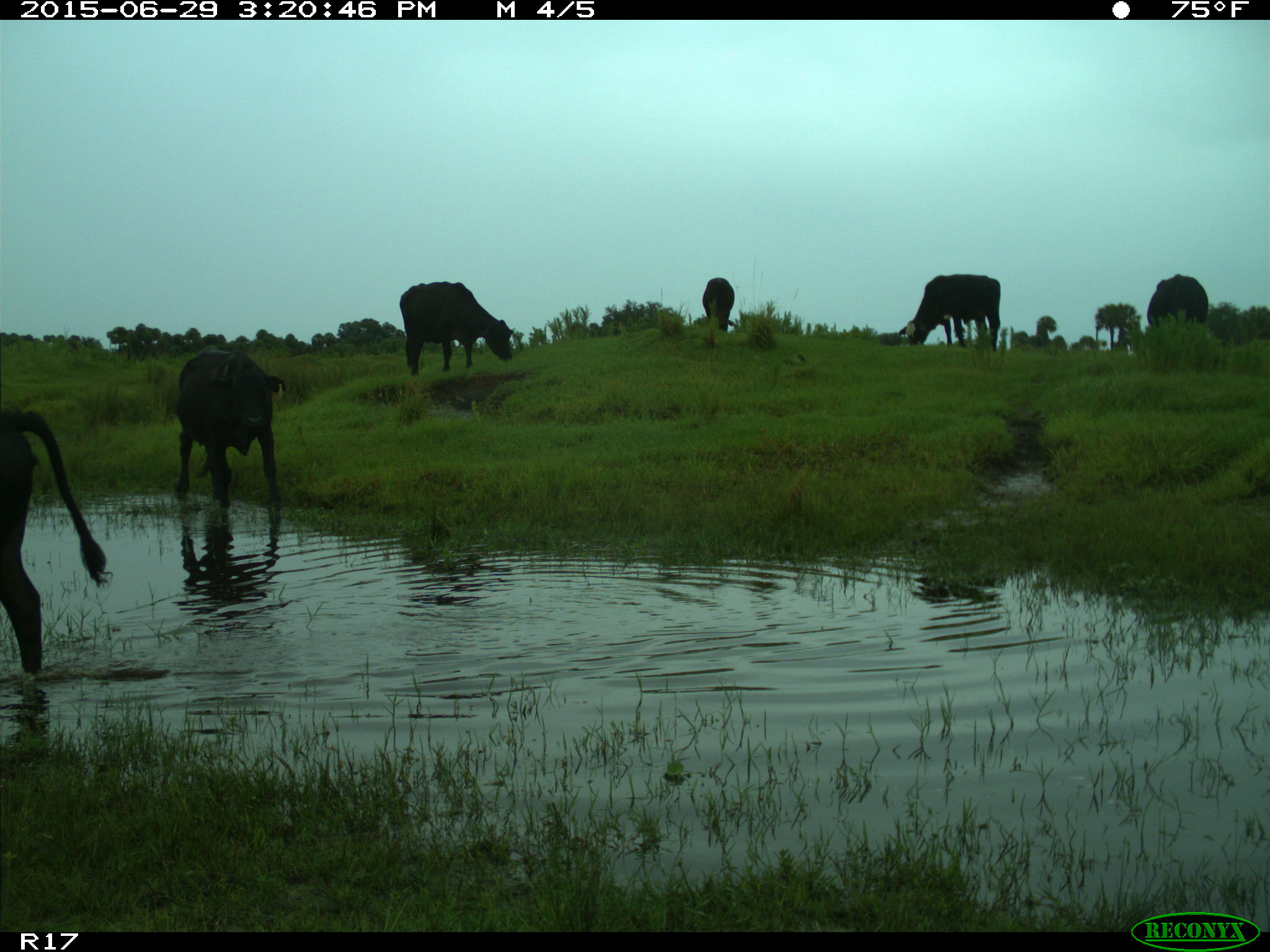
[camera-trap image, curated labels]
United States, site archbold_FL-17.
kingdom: Animalia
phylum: Chordata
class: Mammalia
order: Artiodactyla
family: Bovidae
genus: Bos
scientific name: Bos taurus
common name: domestic cow